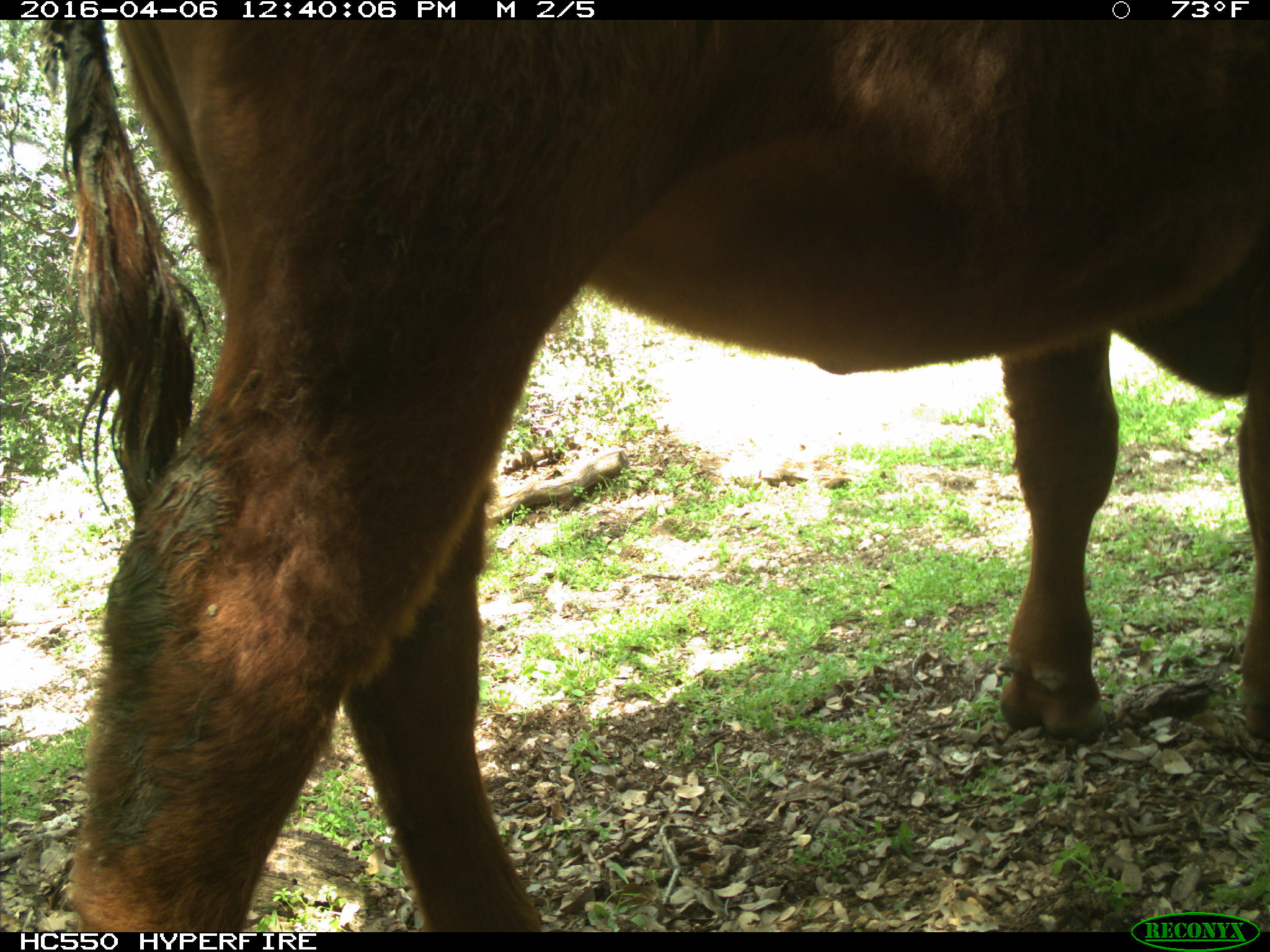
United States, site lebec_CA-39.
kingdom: Animalia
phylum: Chordata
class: Mammalia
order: Artiodactyla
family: Bovidae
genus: Bos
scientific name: Bos taurus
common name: domestic cow